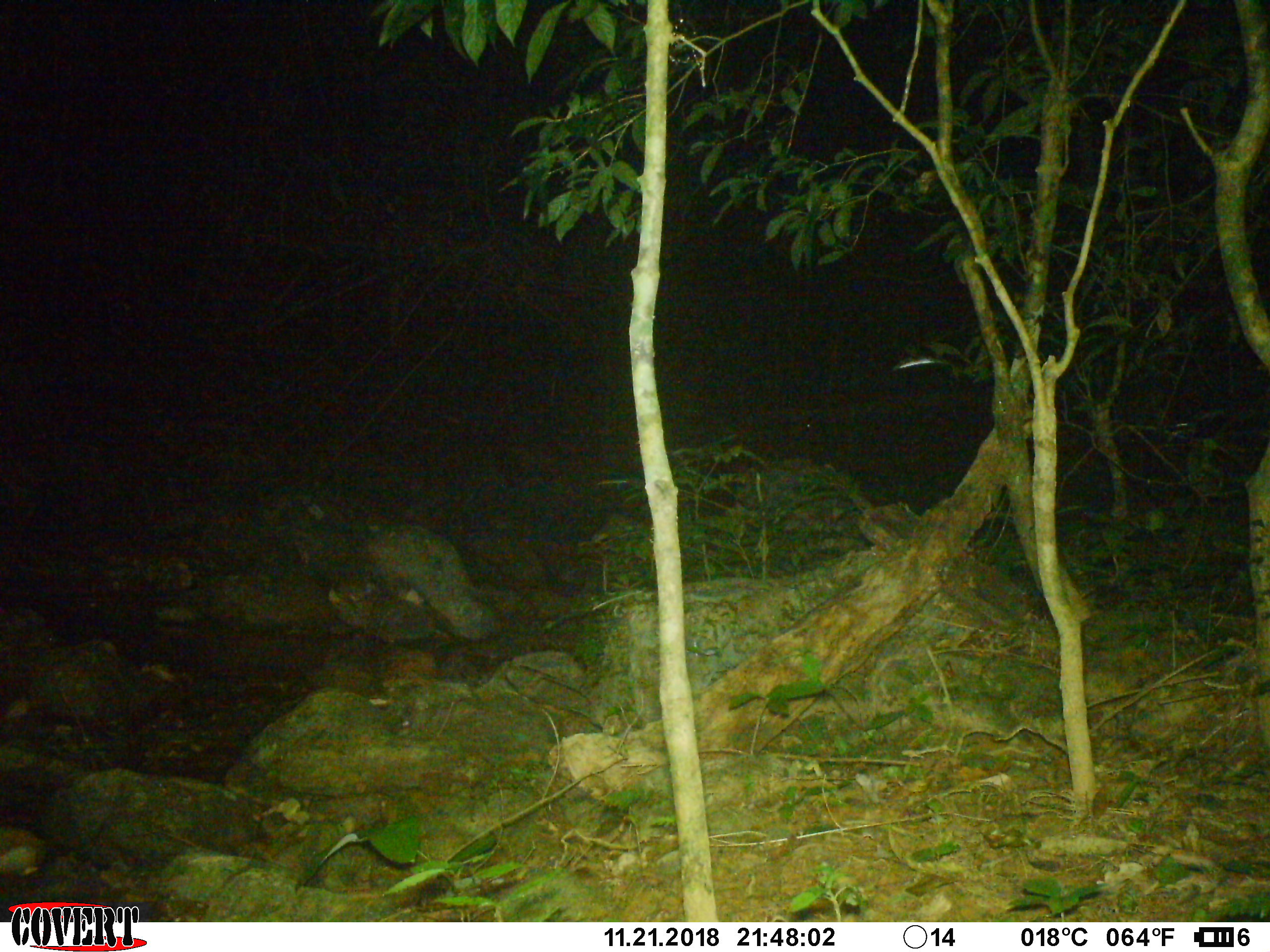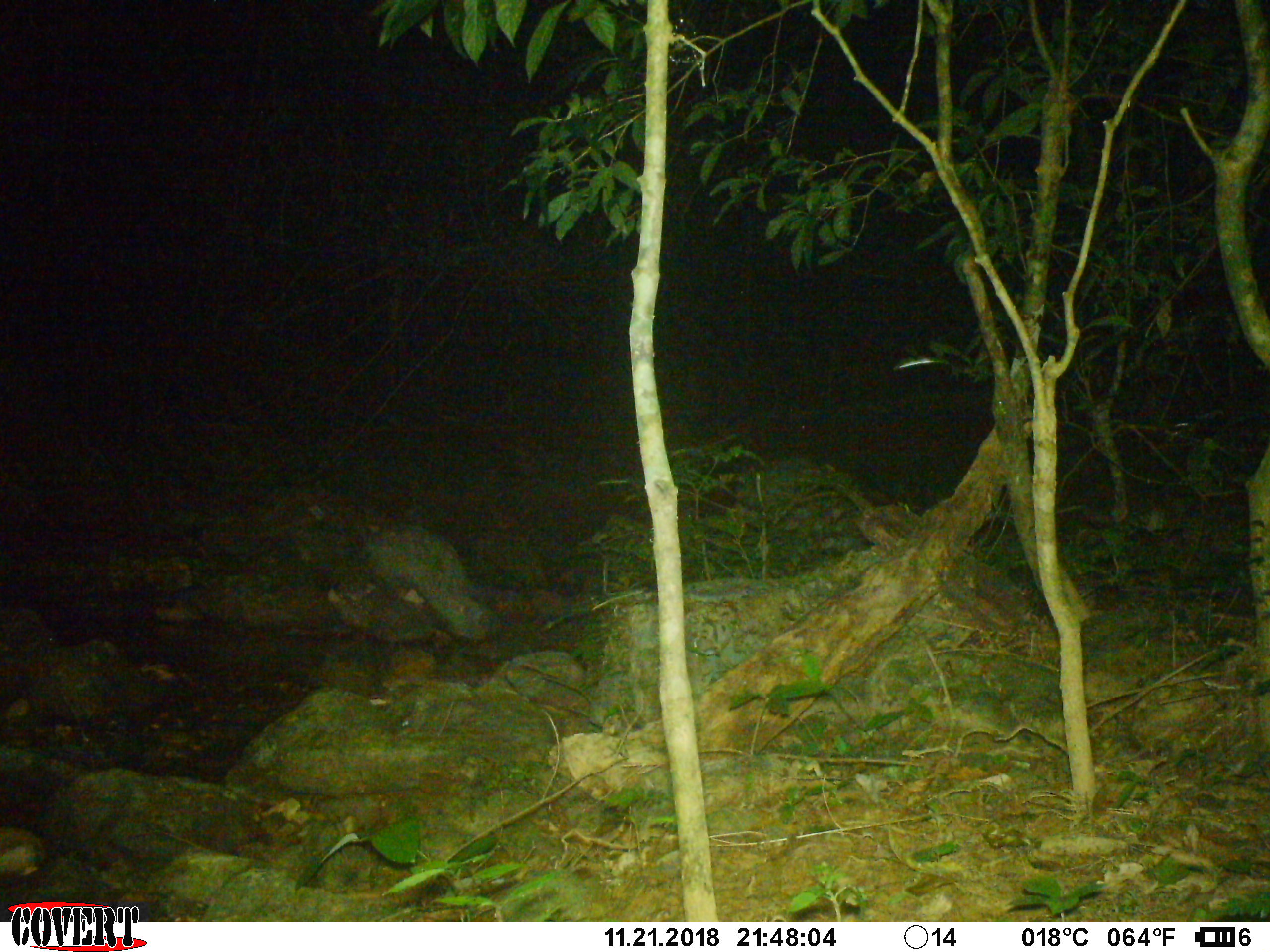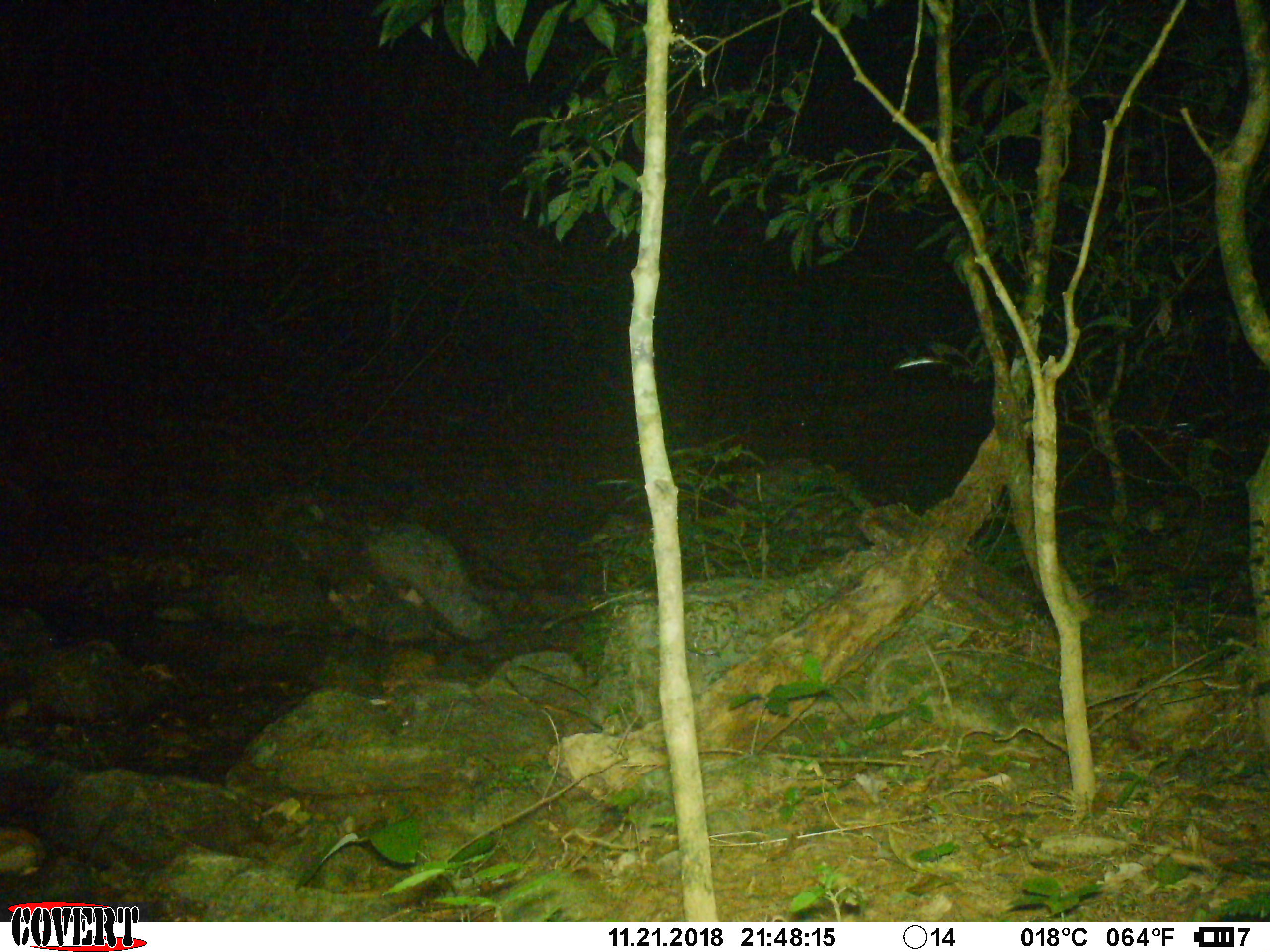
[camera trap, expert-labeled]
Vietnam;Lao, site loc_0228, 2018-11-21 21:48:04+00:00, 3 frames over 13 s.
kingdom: Animalia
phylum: Chordata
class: Mammalia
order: Artiodactyla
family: Cervidae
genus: Rusa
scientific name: Rusa unicolor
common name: sambar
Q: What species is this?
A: Sambar (Rusa unicolor).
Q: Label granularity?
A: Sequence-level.